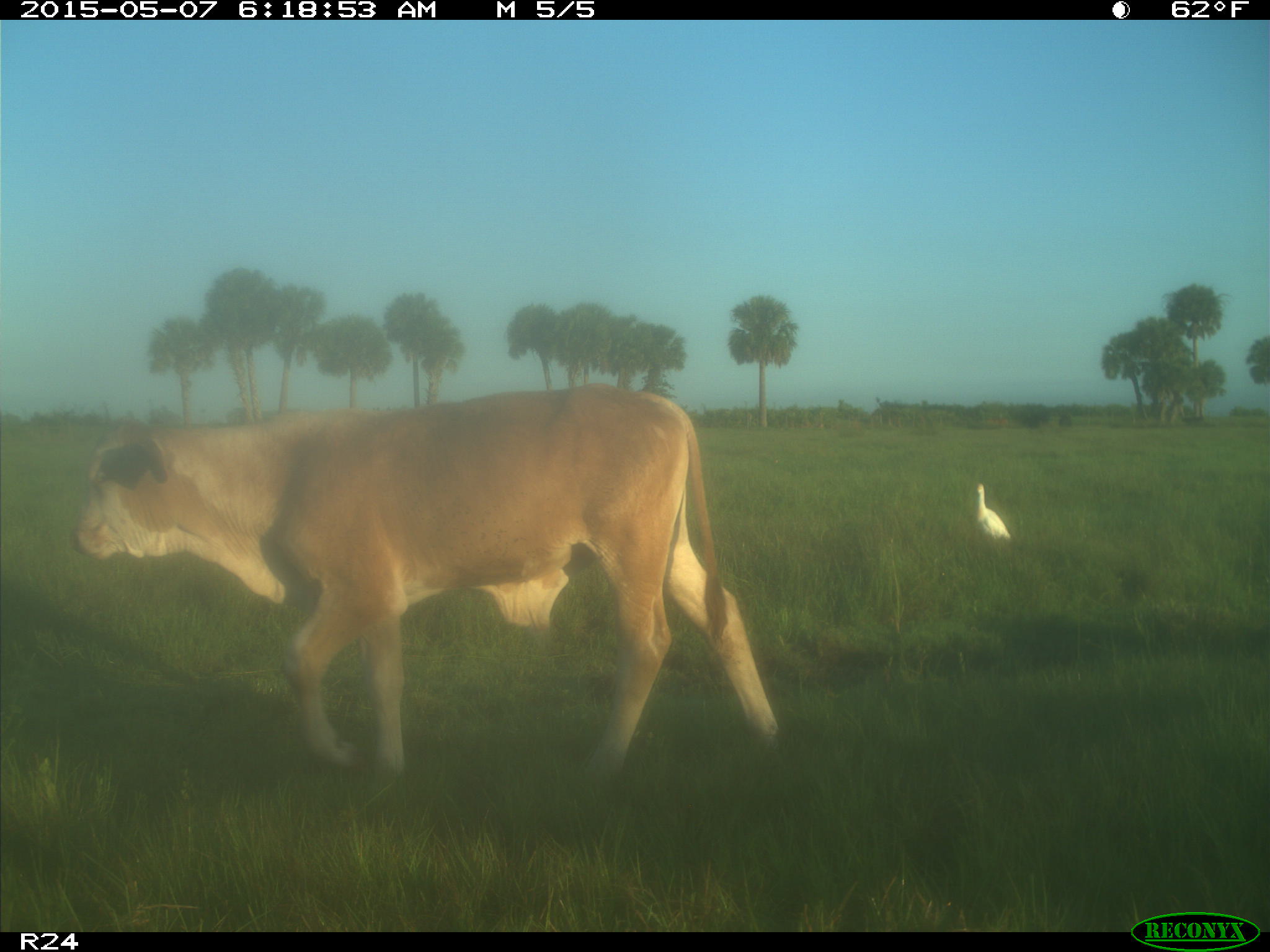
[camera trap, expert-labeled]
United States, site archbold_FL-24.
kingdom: Animalia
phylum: Chordata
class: Mammalia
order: Artiodactyla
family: Bovidae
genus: Bos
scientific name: Bos taurus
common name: domestic cow